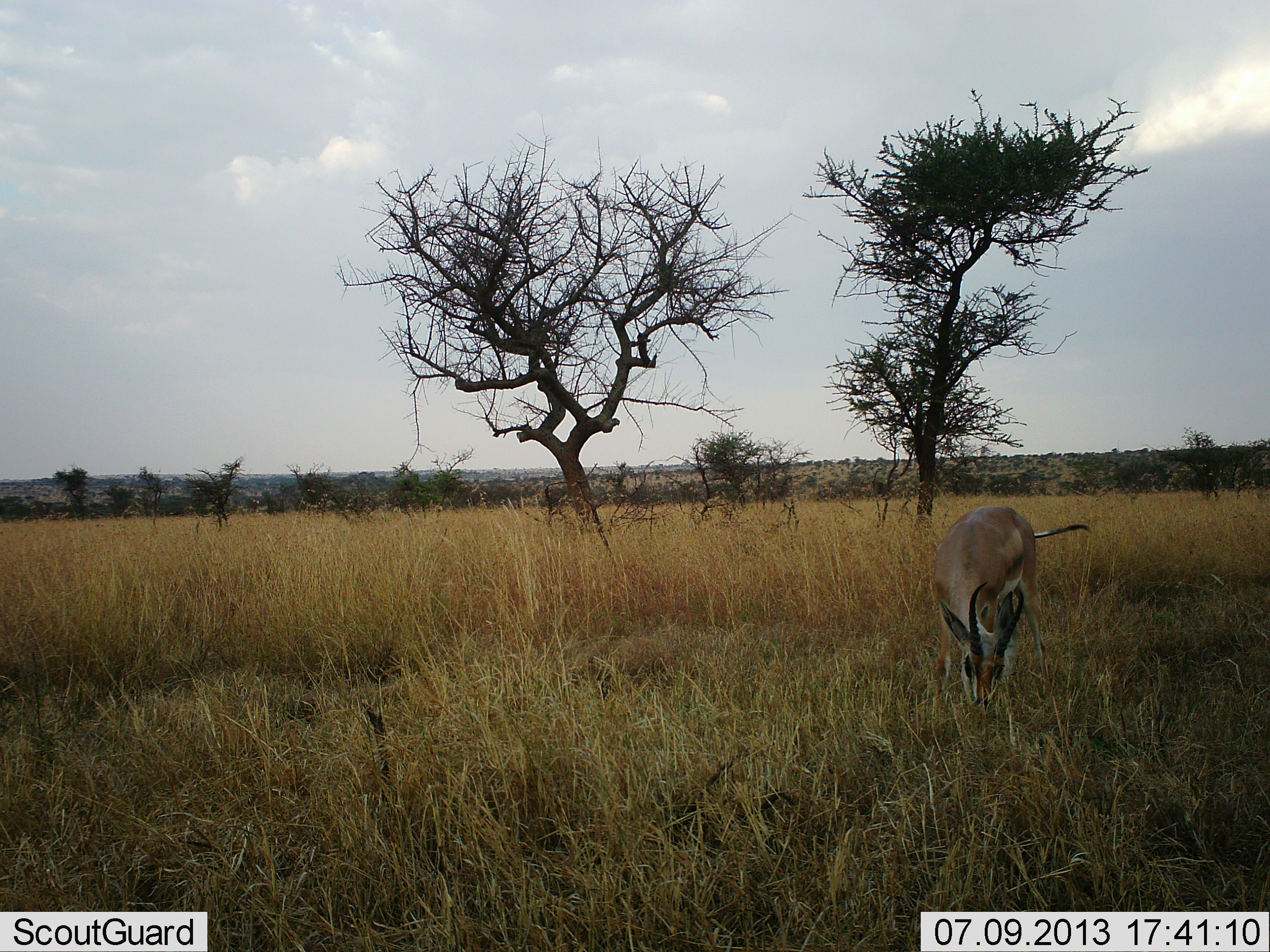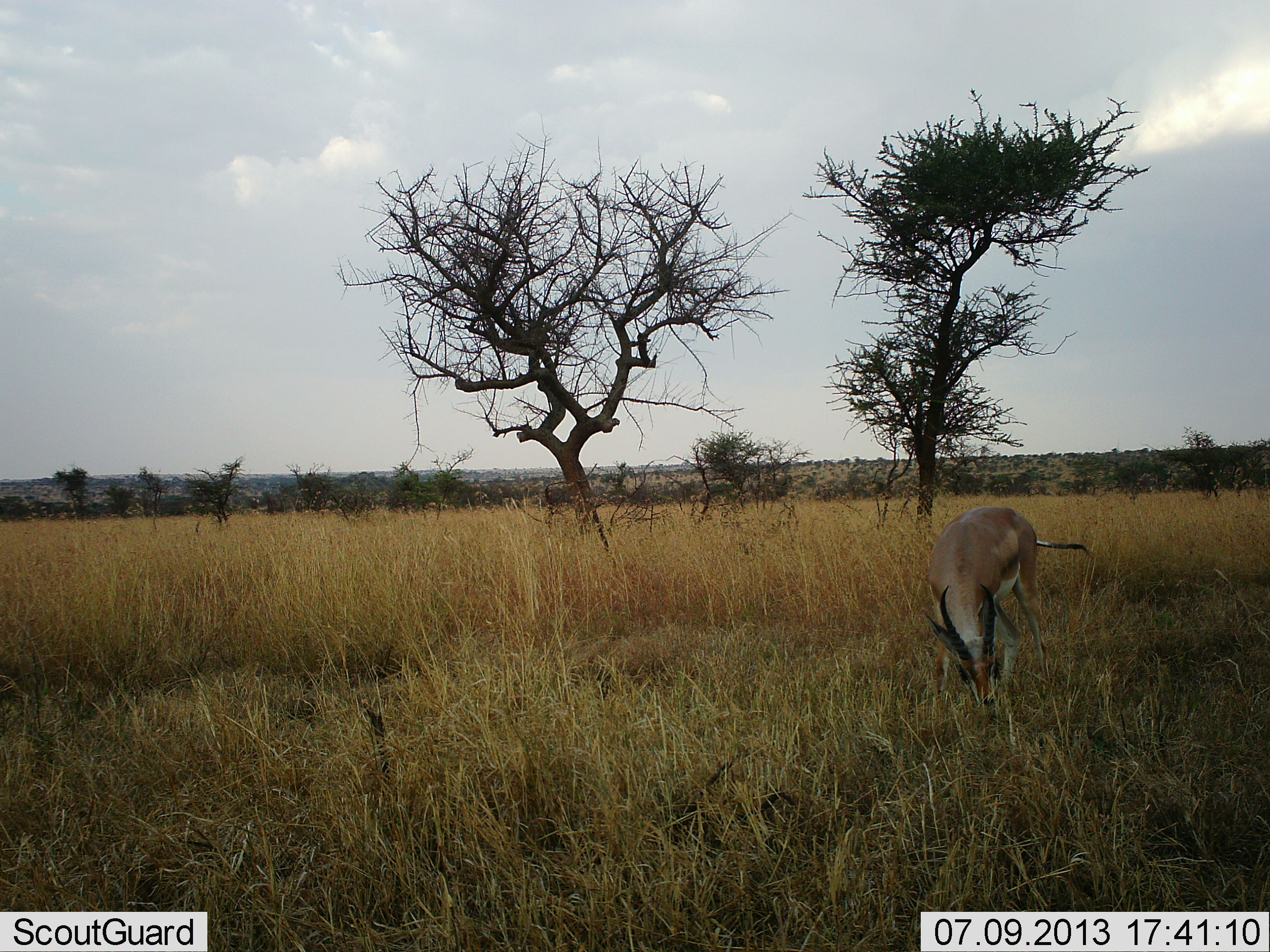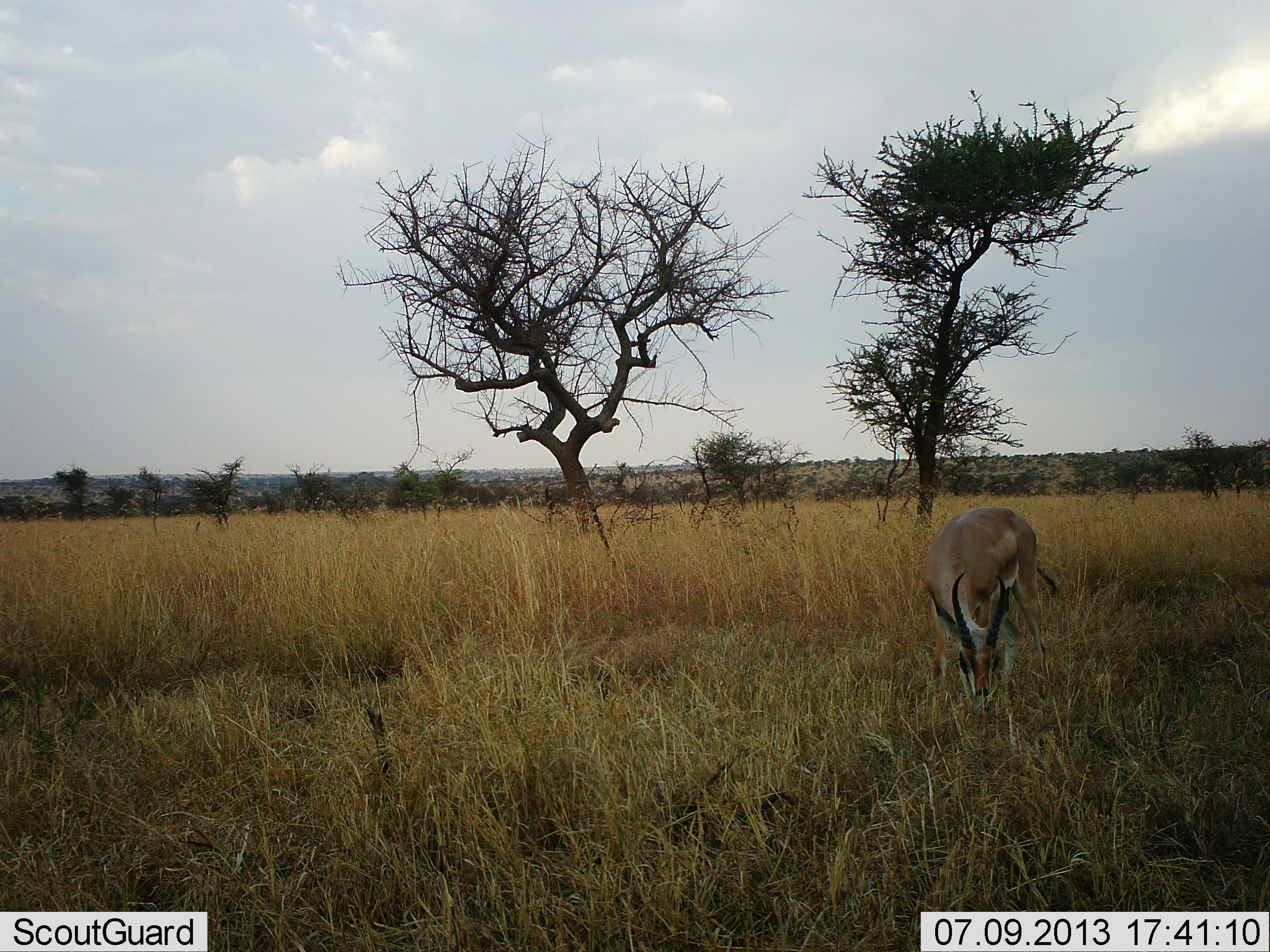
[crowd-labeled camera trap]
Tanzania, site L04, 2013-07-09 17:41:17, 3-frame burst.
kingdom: Animalia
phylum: Chordata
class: Mammalia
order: Artiodactyla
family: Bovidae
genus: Nanger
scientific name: Nanger granti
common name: grant's gazelle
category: gazellegrants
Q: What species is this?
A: Gazellegrants (grant's gazelle) (Nanger granti).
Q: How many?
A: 1.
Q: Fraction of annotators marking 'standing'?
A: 7%.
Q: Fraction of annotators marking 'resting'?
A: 0%.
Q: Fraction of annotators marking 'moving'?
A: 0%.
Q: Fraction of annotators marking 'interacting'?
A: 0%.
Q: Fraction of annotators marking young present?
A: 0%.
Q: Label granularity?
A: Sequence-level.